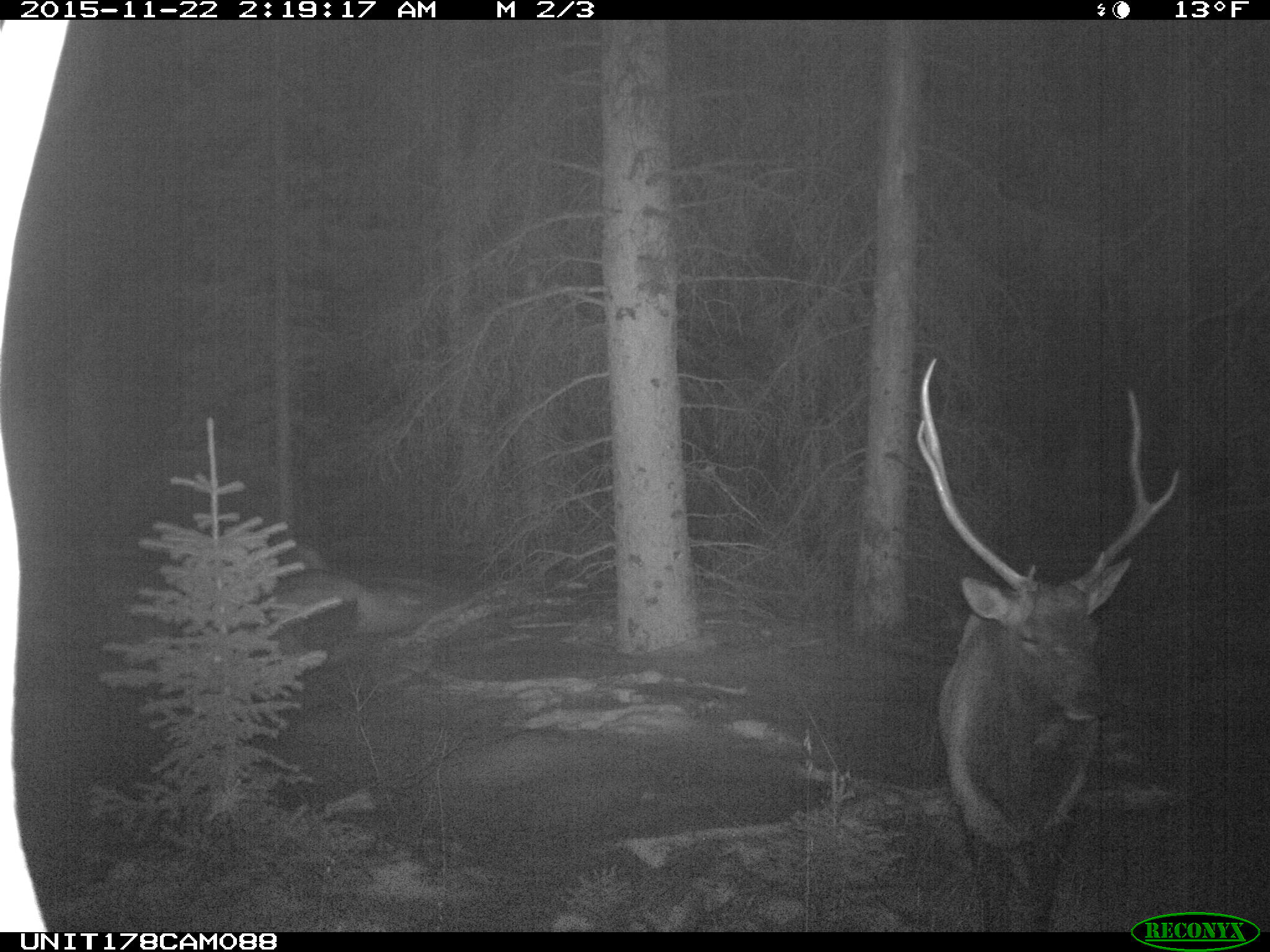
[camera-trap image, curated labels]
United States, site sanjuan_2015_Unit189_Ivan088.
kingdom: Animalia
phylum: Chordata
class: Mammalia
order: Artiodactyla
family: Cervidae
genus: Cervus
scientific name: Cervus elaphus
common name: red deer